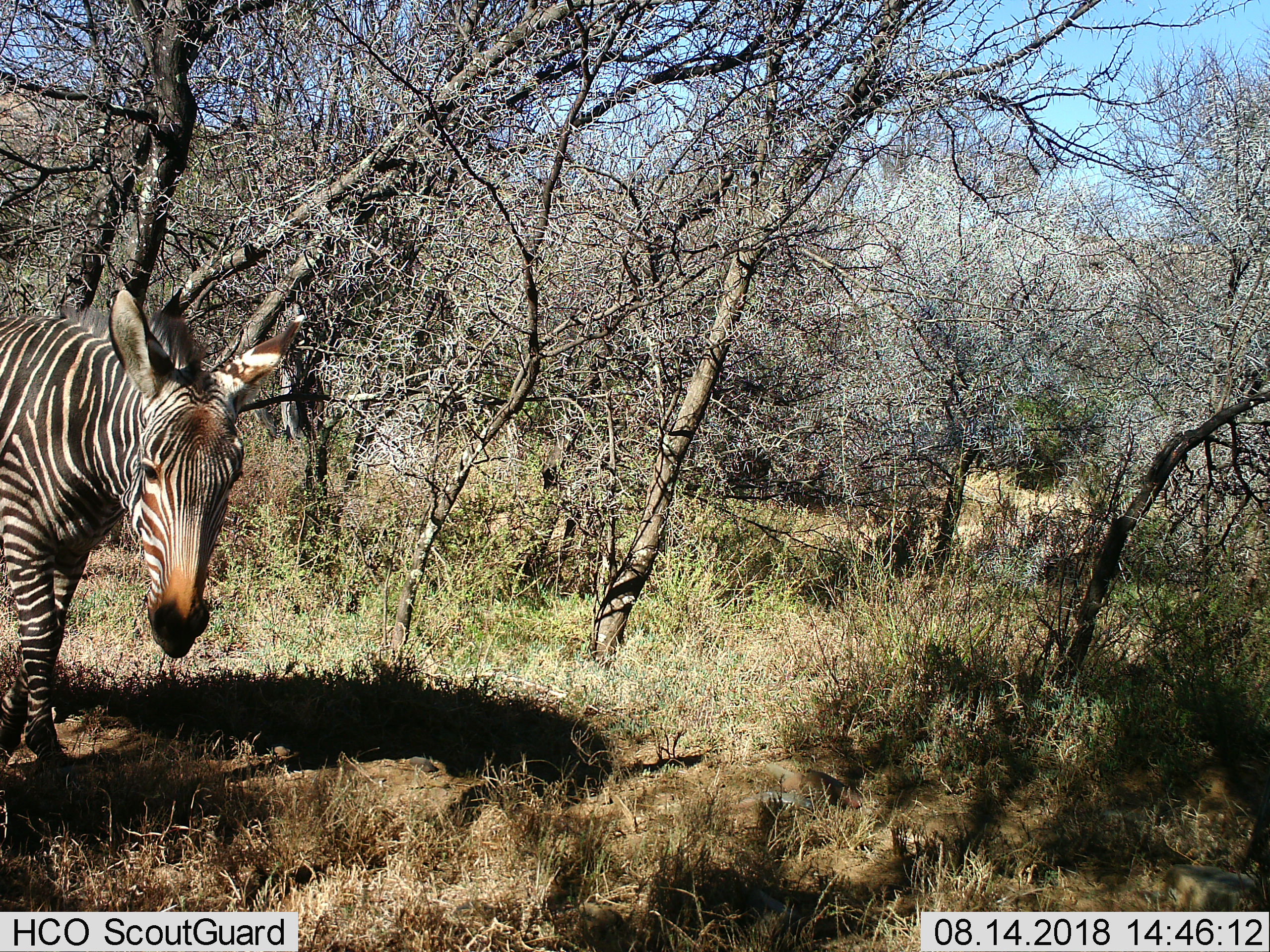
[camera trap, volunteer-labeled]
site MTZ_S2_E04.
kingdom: Animalia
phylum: Chordata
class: Mammalia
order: Perissodactyla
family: Equidae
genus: Equus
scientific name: Equus zebra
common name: mountain zebra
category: zebramountain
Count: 1.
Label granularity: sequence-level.